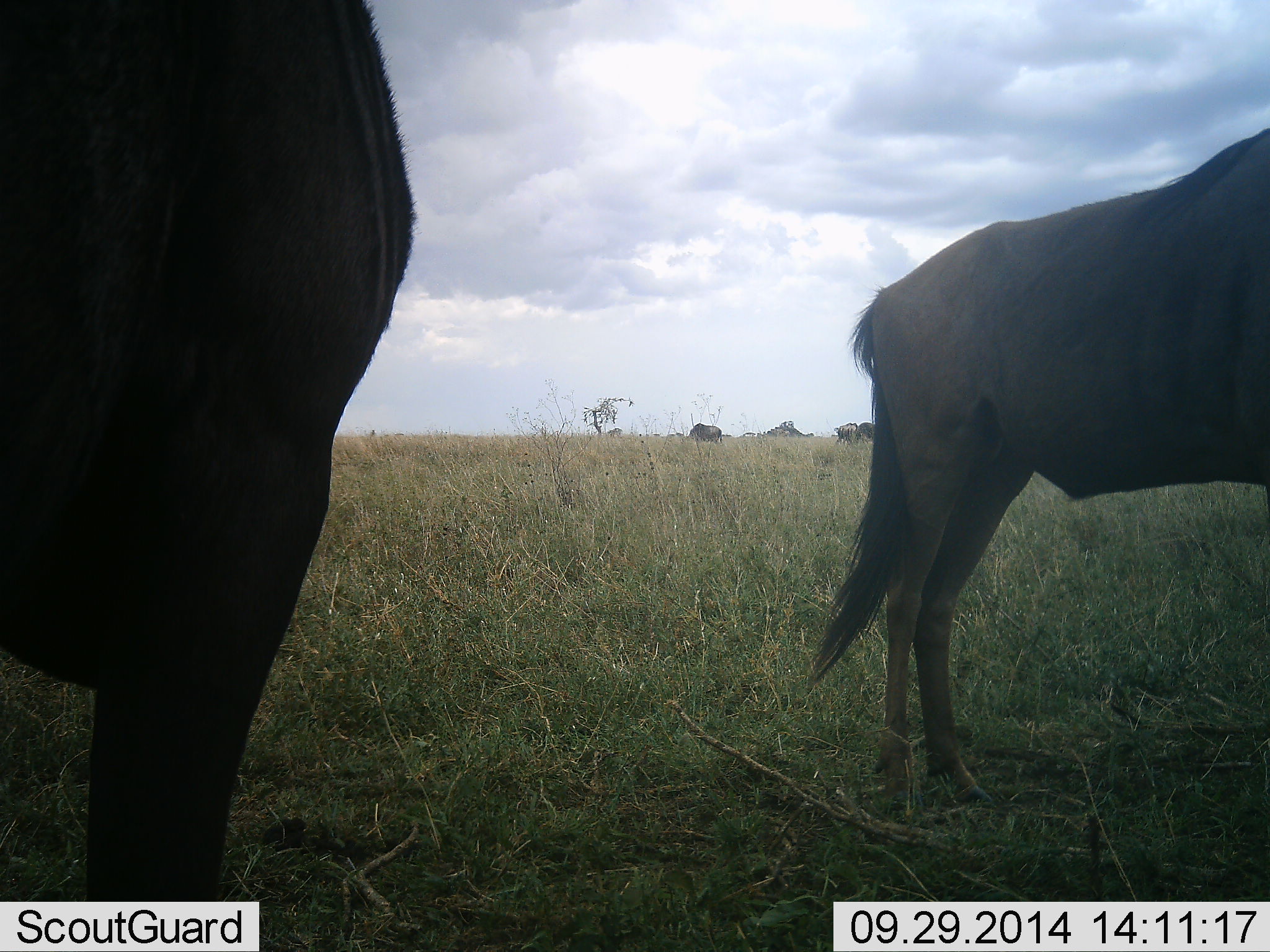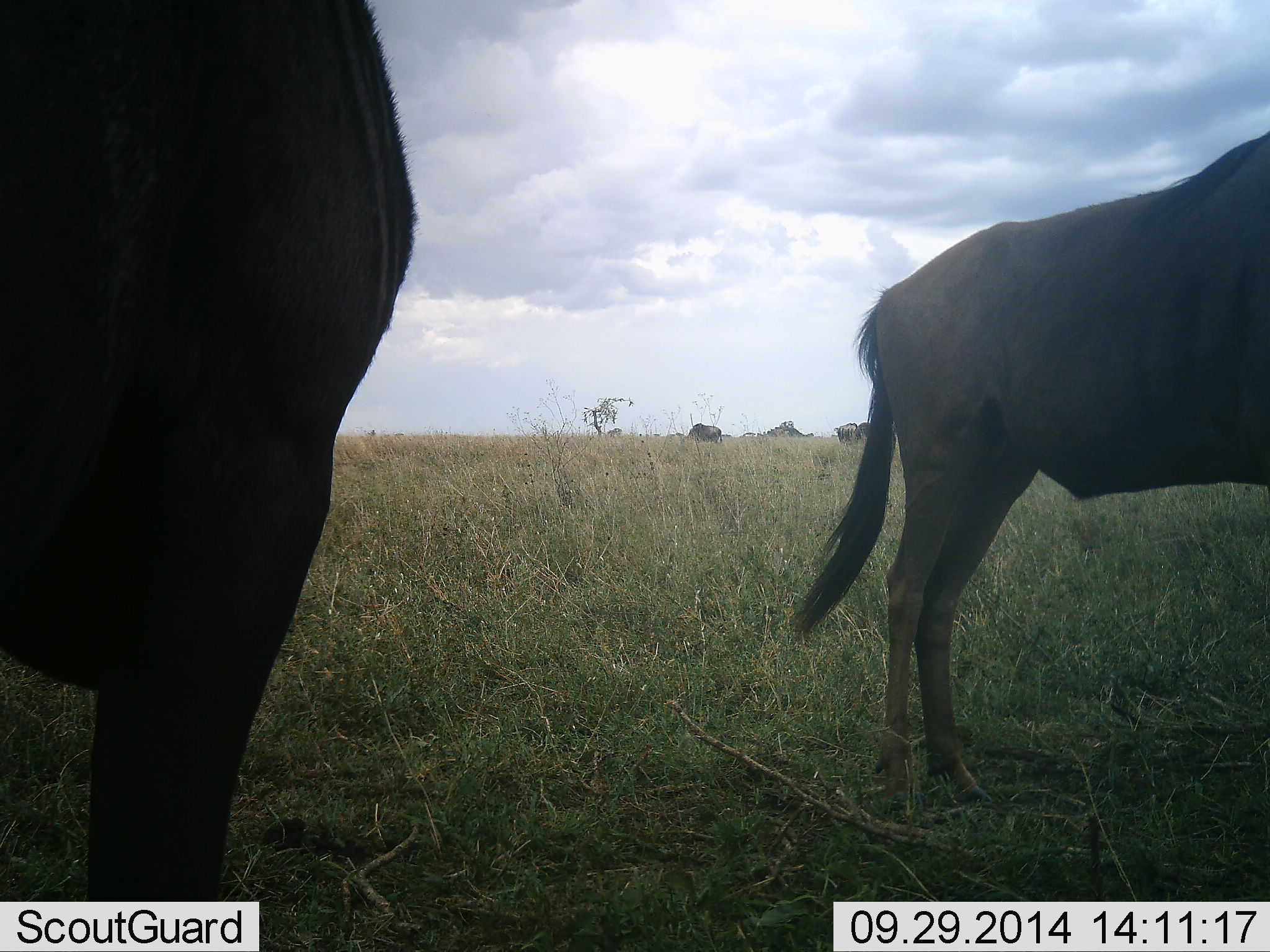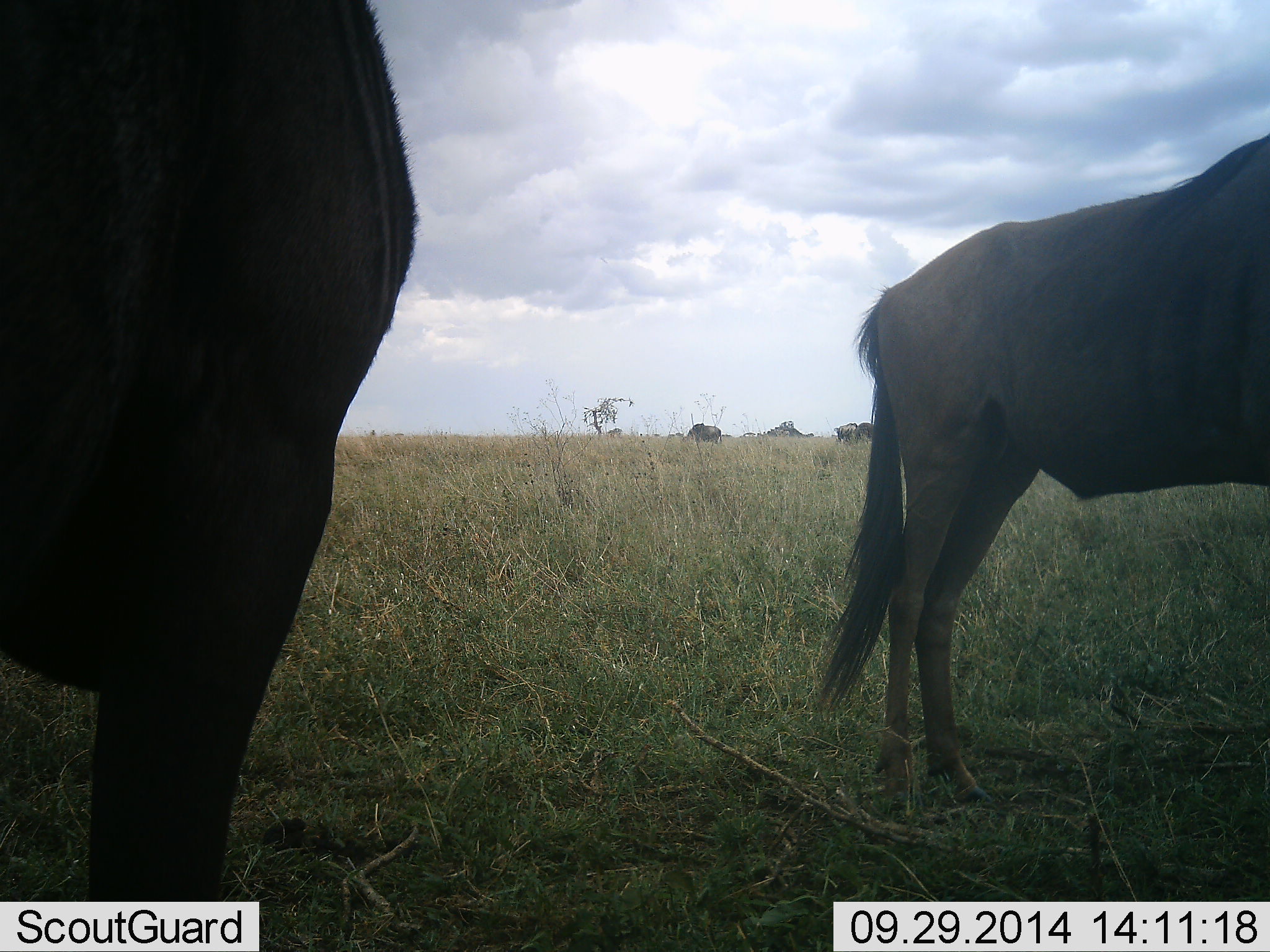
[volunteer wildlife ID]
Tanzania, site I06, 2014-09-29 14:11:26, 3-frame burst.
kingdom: Animalia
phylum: Chordata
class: Mammalia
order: Artiodactyla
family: Bovidae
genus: Connochaetes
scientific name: Connochaetes taurinus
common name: blue wildebeest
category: wildebeest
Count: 3.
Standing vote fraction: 90%.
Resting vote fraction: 0%.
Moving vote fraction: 0%.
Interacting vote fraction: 0%.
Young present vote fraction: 0%.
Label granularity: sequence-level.